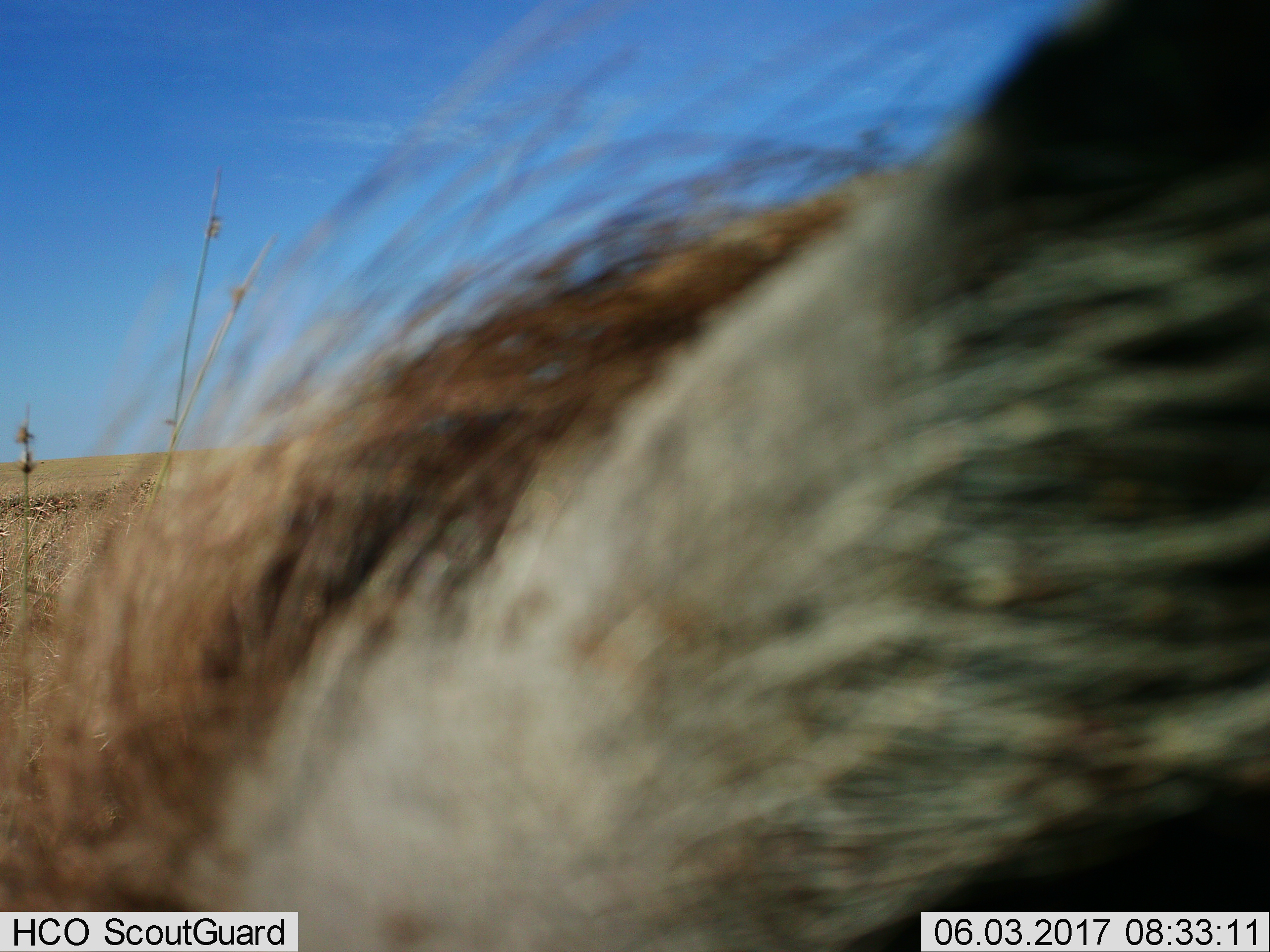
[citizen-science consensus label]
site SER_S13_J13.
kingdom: Animalia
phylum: Chordata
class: Mammalia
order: Artiodactyla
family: Bovidae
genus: Connochaetes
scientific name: Connochaetes taurinus taurinus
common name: blue wildebeest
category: wildebeestblue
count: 1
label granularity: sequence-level